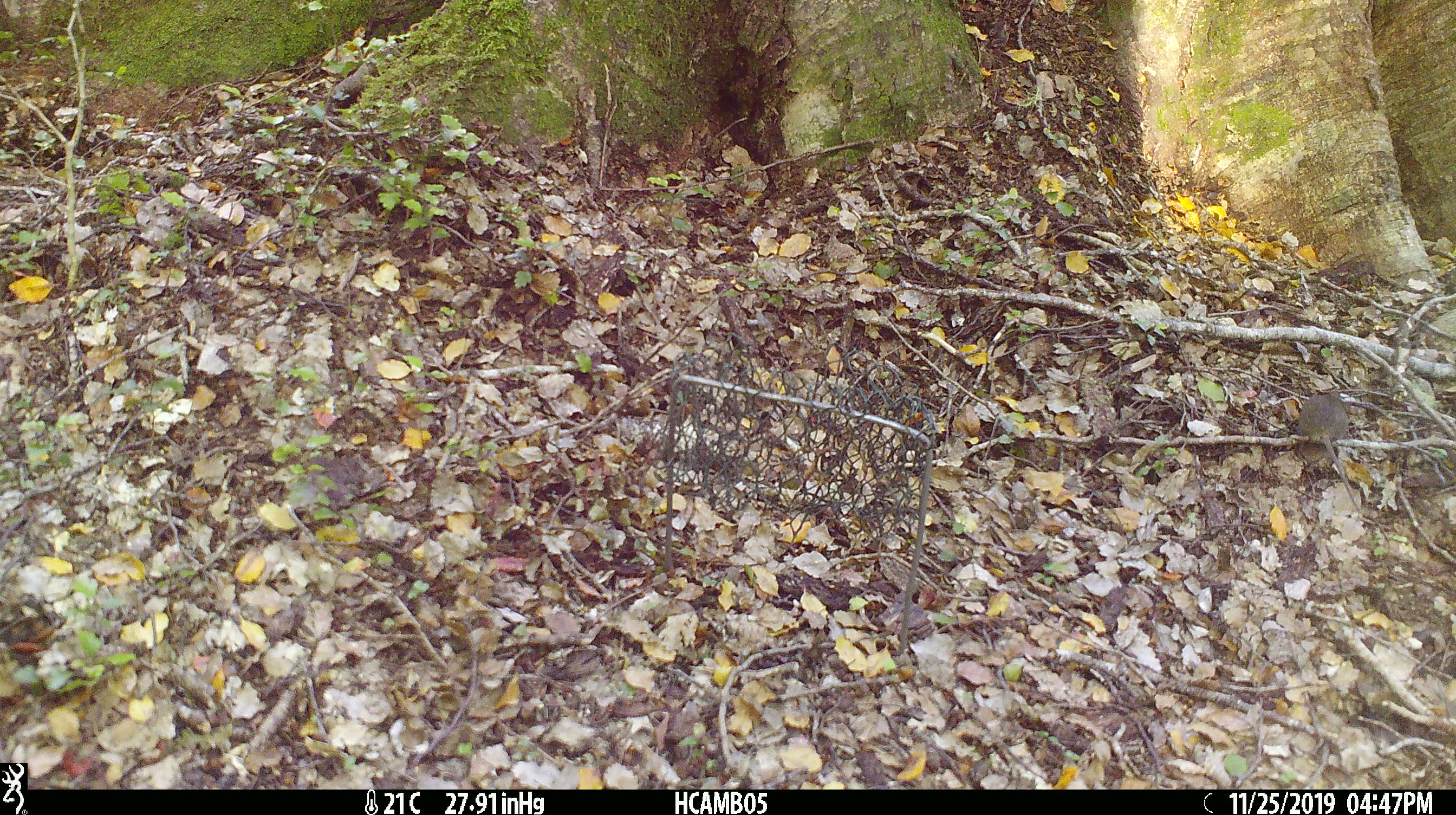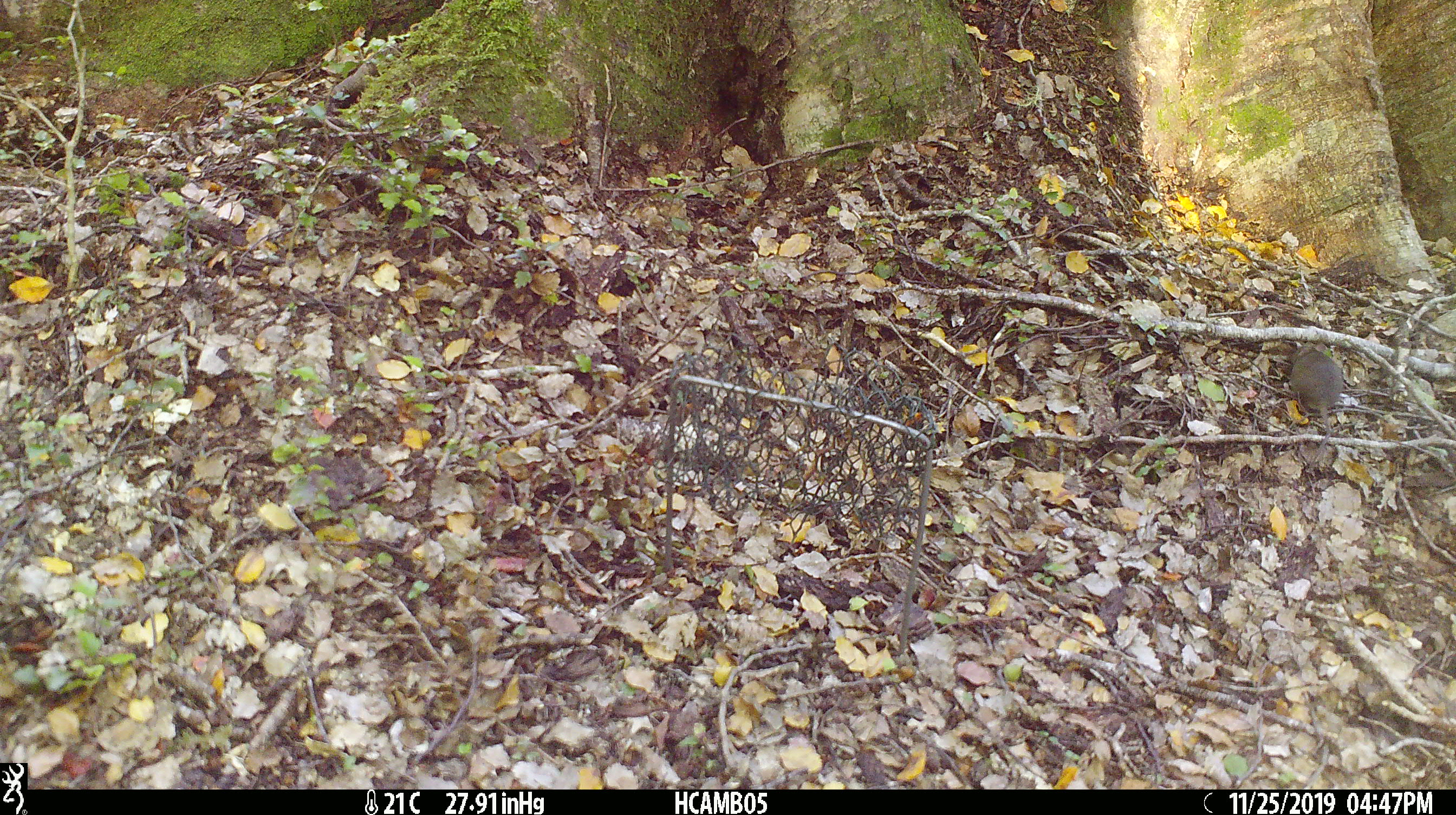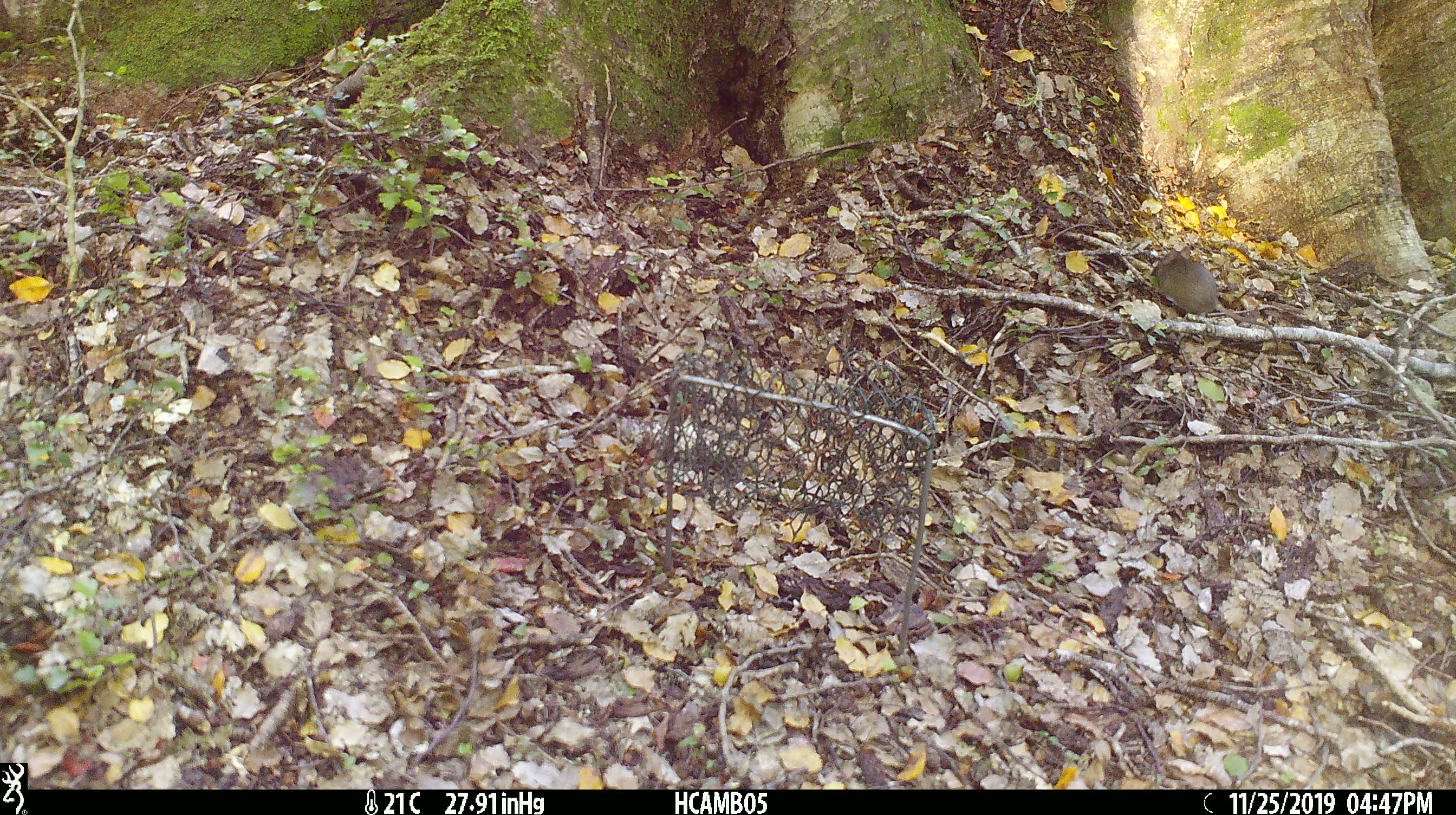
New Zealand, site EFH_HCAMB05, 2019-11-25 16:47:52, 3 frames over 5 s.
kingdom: Animalia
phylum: Chordata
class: Mammalia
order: Rodentia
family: Muridae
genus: Mus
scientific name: Mus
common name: mouse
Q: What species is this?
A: Mouse (Mus).